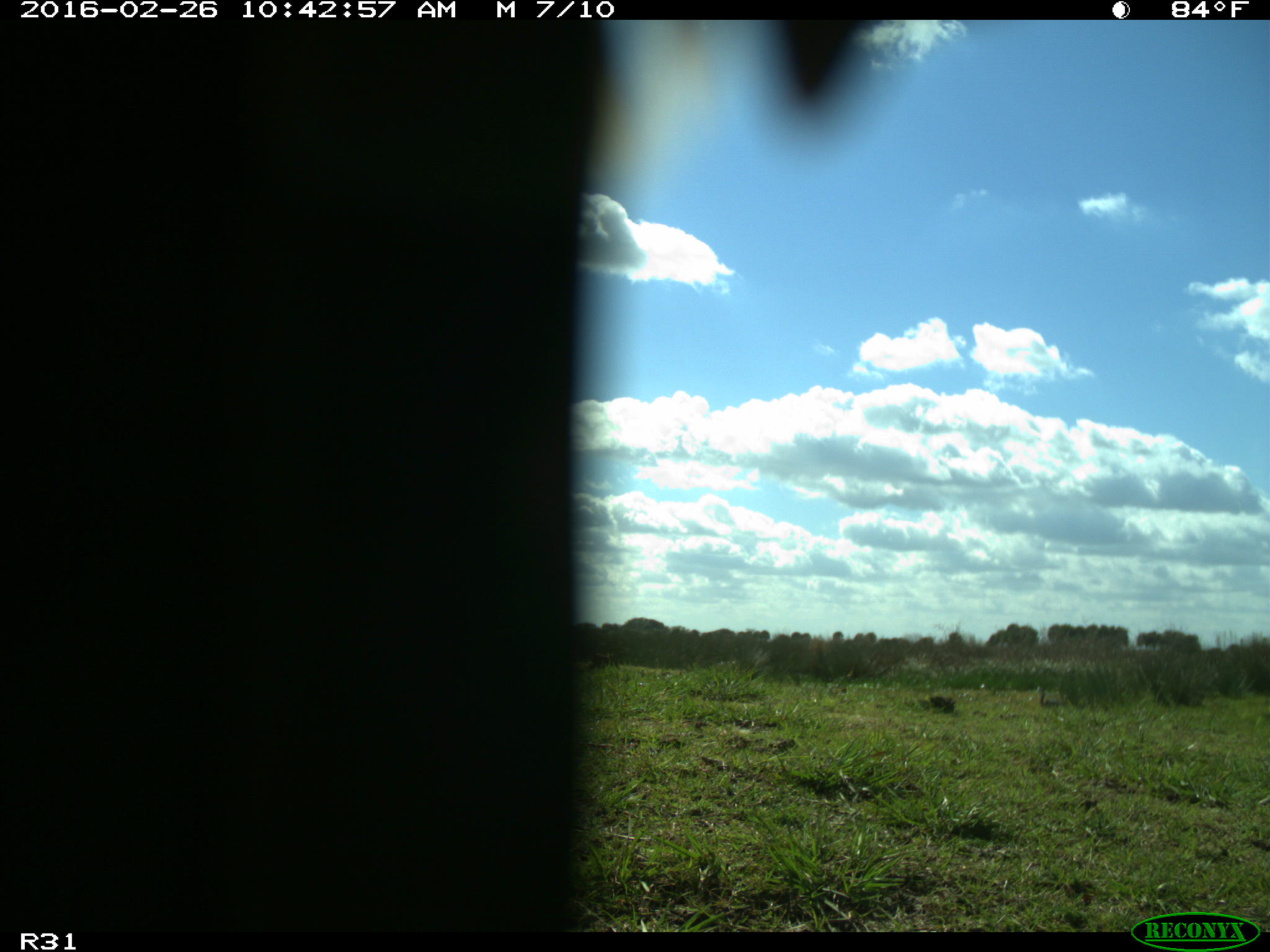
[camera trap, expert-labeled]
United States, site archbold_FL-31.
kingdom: Animalia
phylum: Chordata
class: Aves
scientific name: Aves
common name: birds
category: unidentified bird